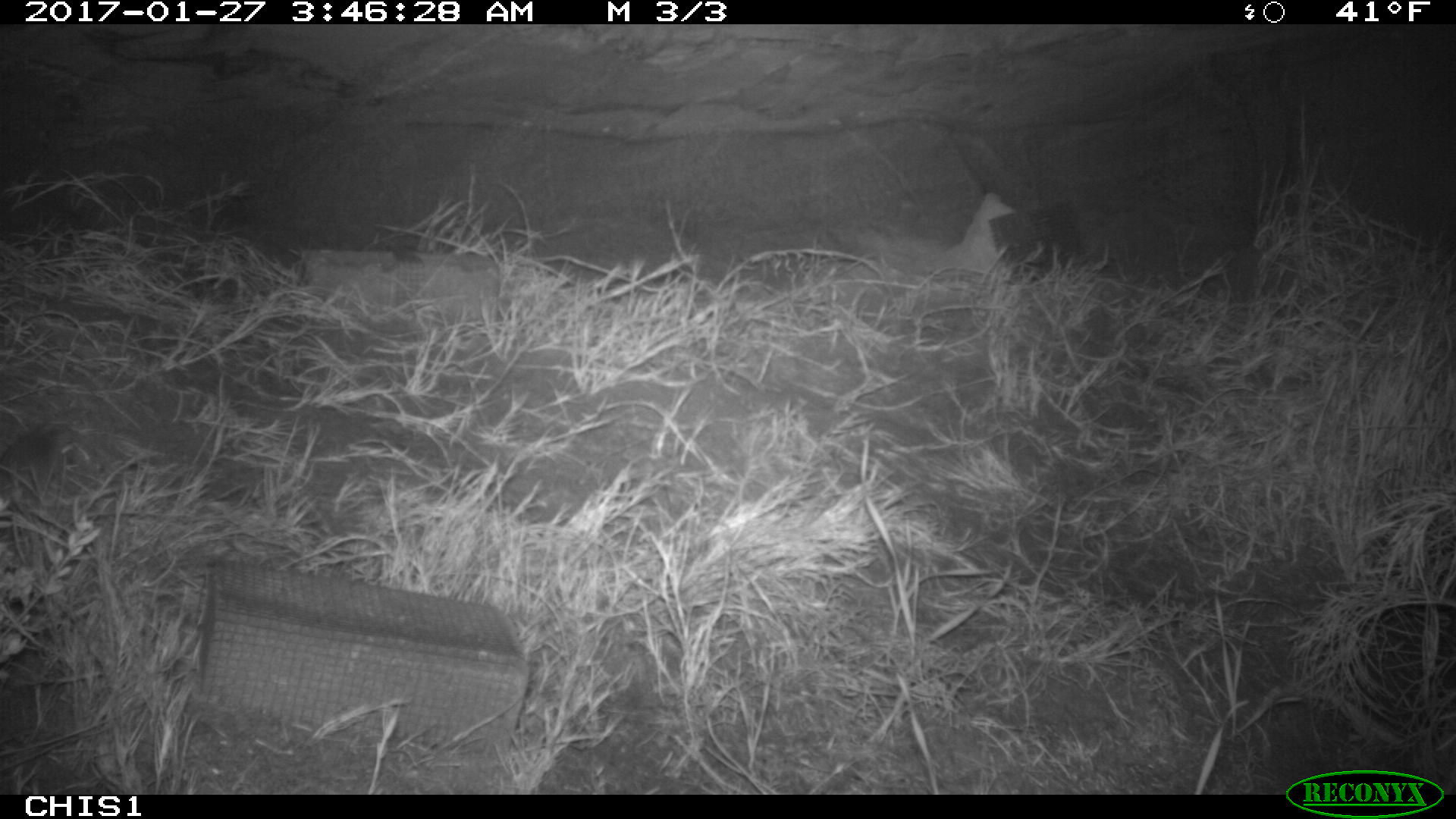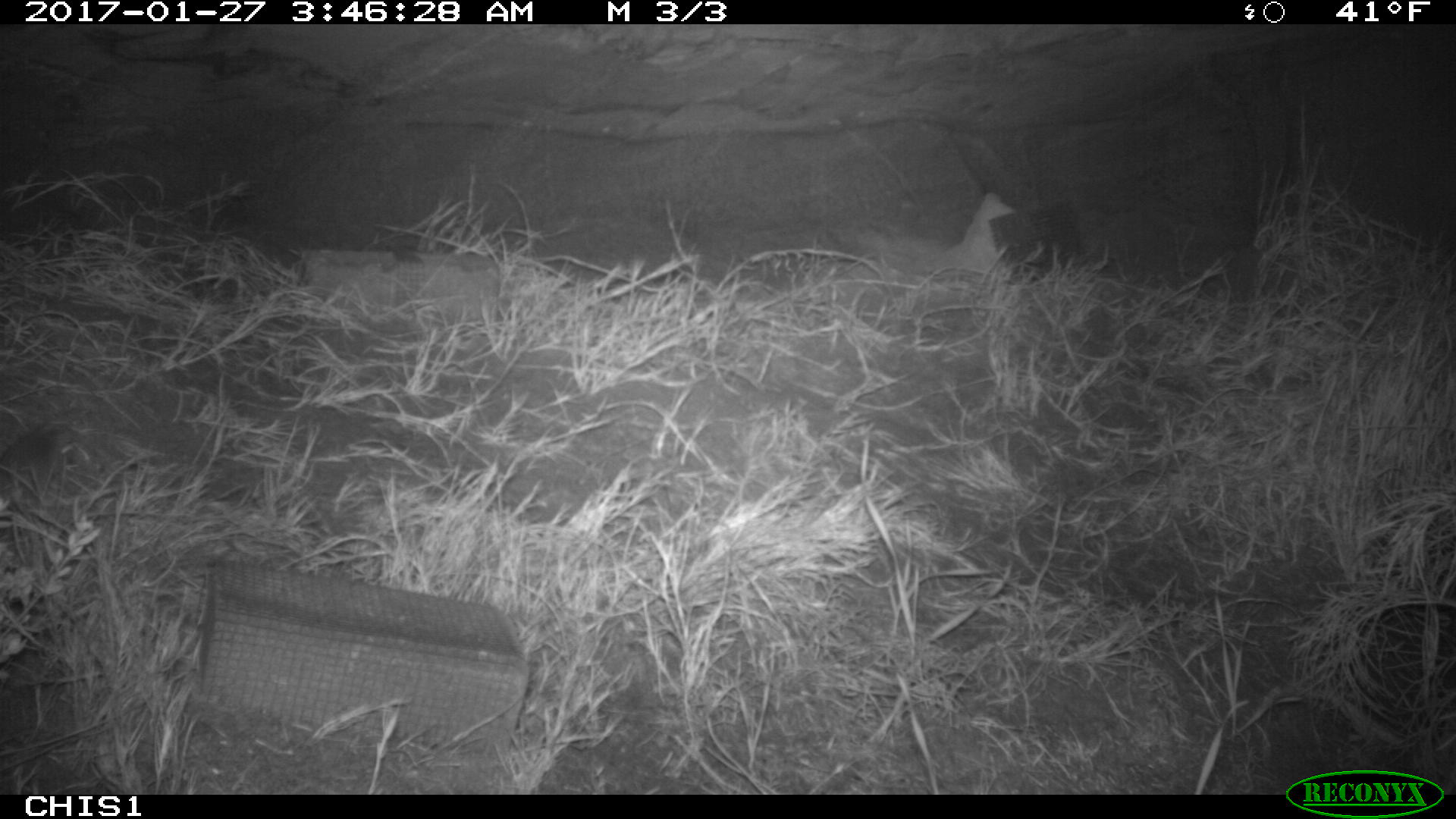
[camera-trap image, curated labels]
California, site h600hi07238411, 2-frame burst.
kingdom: Animalia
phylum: Chordata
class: Mammalia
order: Rodentia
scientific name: Rodentia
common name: rodent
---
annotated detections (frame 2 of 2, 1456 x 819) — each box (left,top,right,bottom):
rodent: (0,425,66,476)